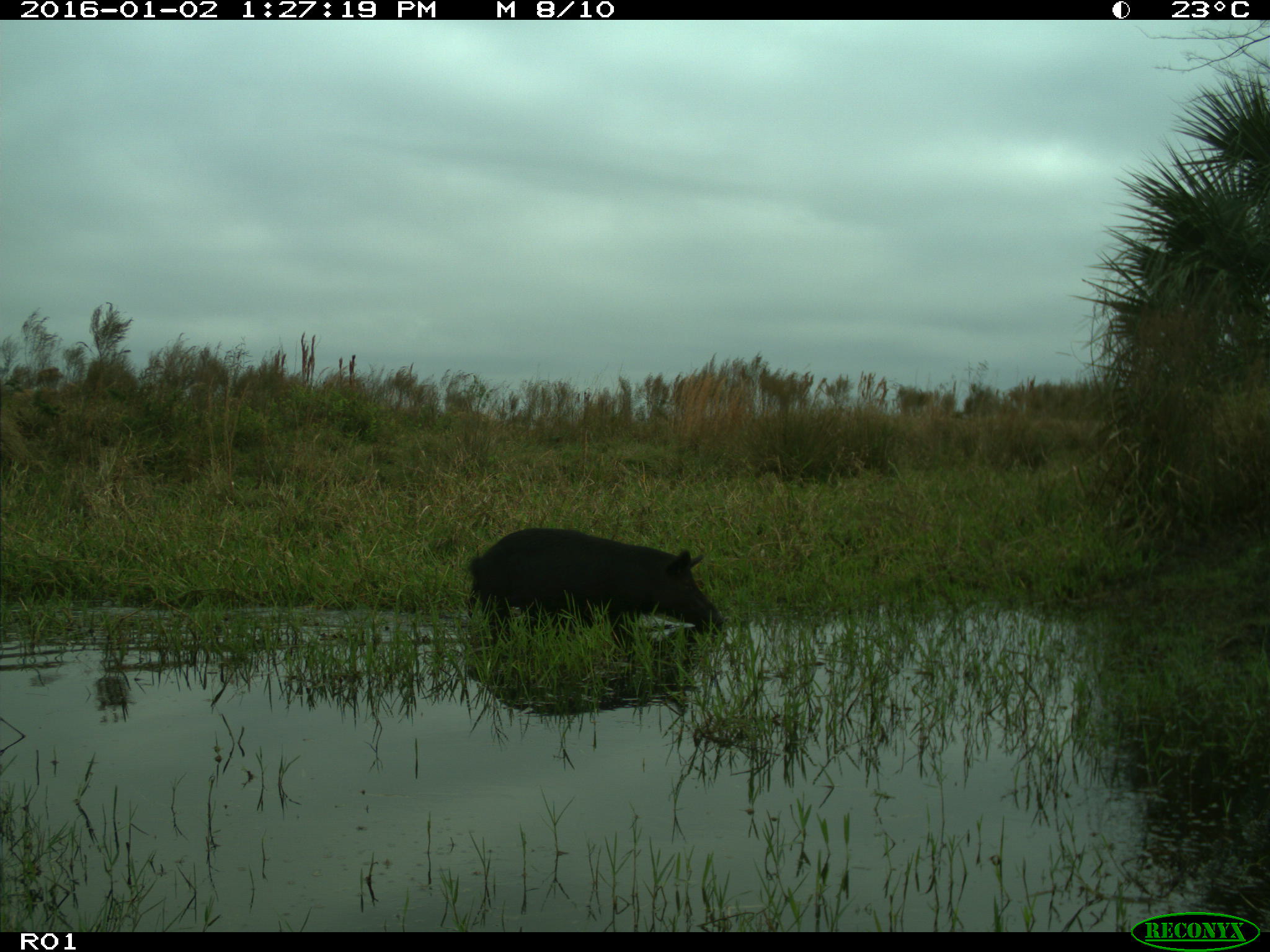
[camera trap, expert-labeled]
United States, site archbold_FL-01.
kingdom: Animalia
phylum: Chordata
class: Mammalia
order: Artiodactyla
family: Suidae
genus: Sus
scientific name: Sus scrofa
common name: wild boar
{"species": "Sus scrofa (wild boar)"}